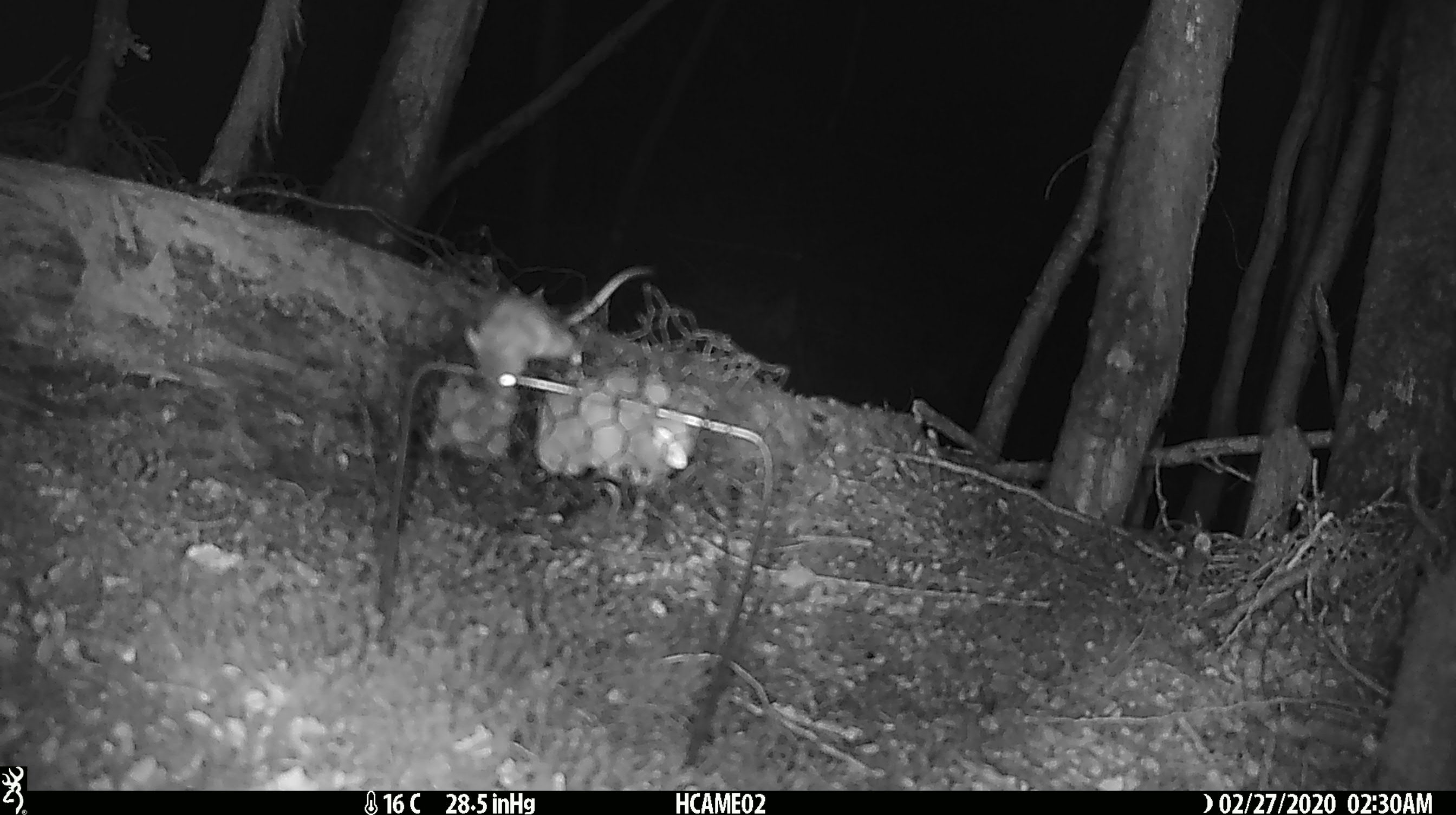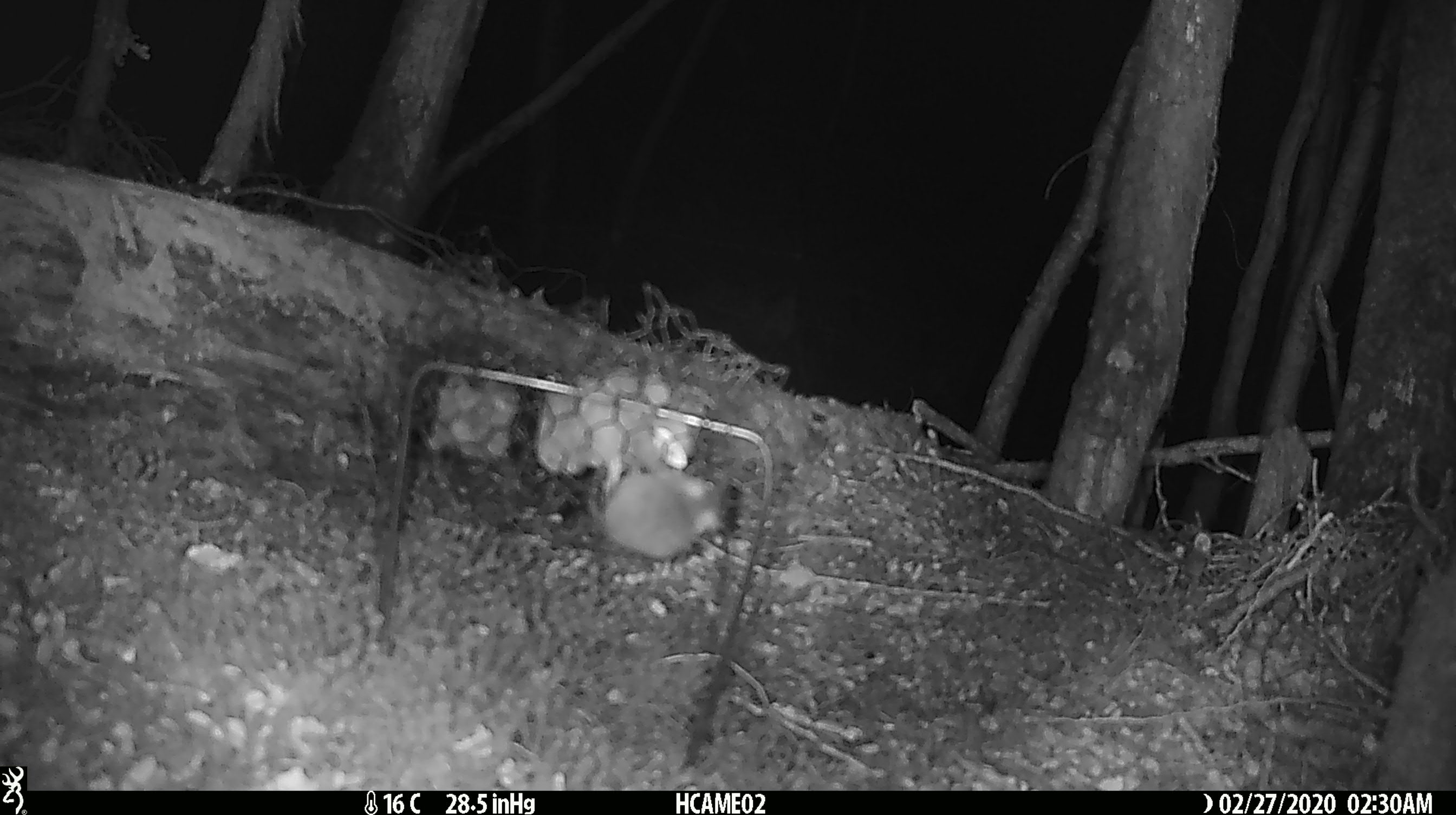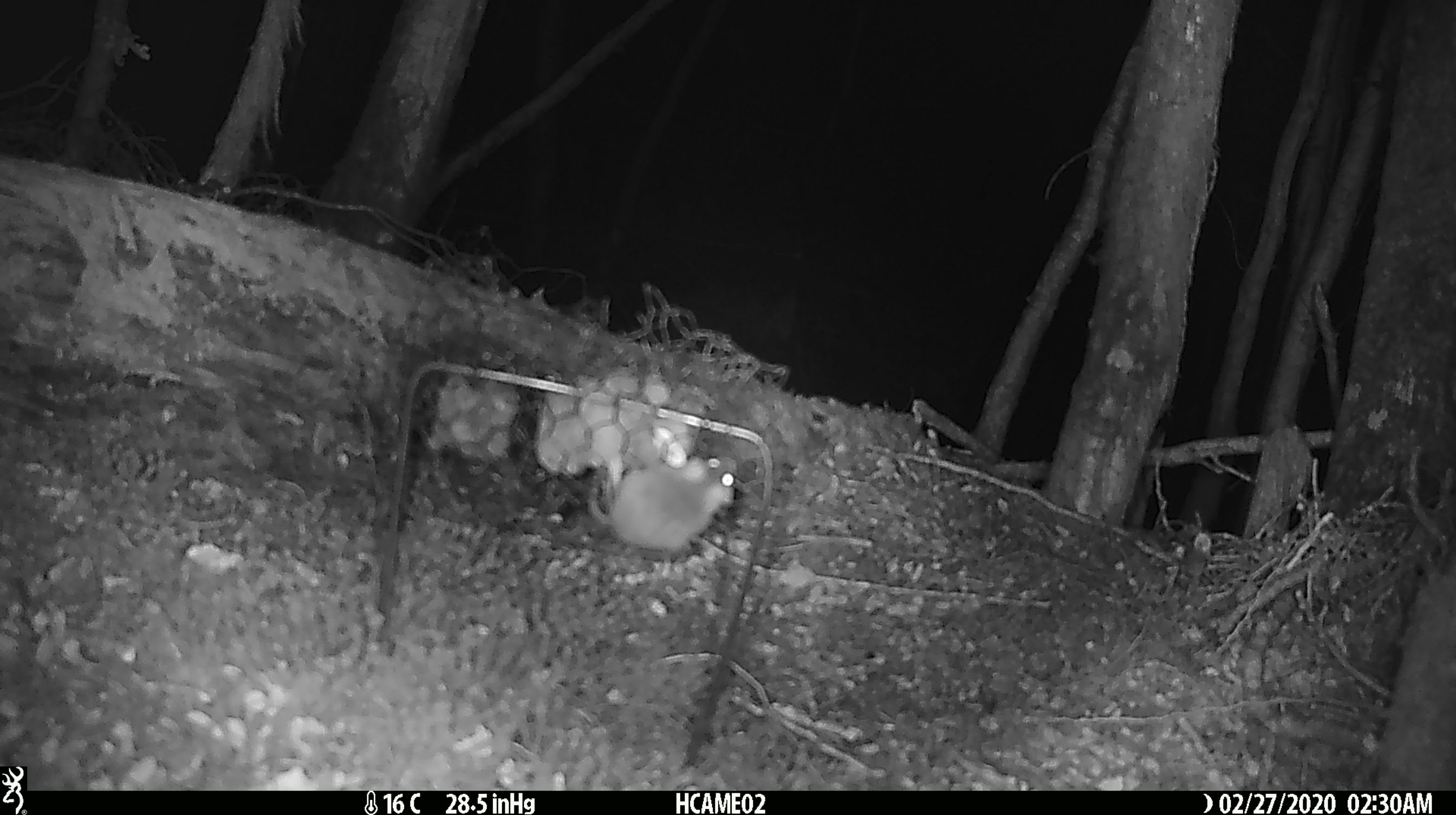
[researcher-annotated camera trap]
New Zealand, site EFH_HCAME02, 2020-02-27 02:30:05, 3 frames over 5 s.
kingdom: Animalia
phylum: Chordata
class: Mammalia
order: Rodentia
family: Muridae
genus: Mus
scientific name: Mus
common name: mouse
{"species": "mouse (Mus)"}